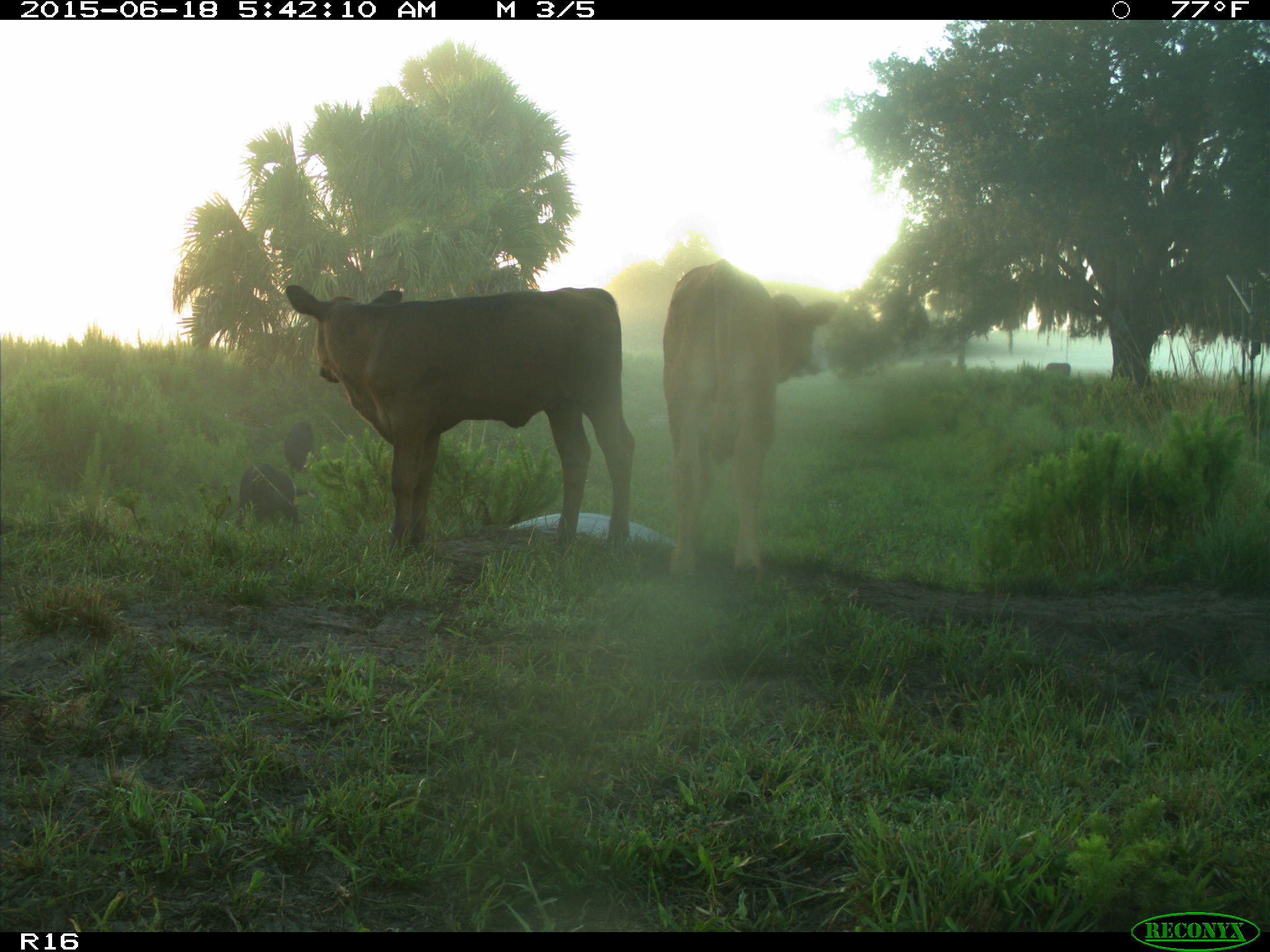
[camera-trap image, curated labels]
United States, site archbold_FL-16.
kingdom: Animalia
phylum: Chordata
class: Mammalia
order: Artiodactyla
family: Suidae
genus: Sus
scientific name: Sus scrofa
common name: wild boar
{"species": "Sus scrofa (wild boar)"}